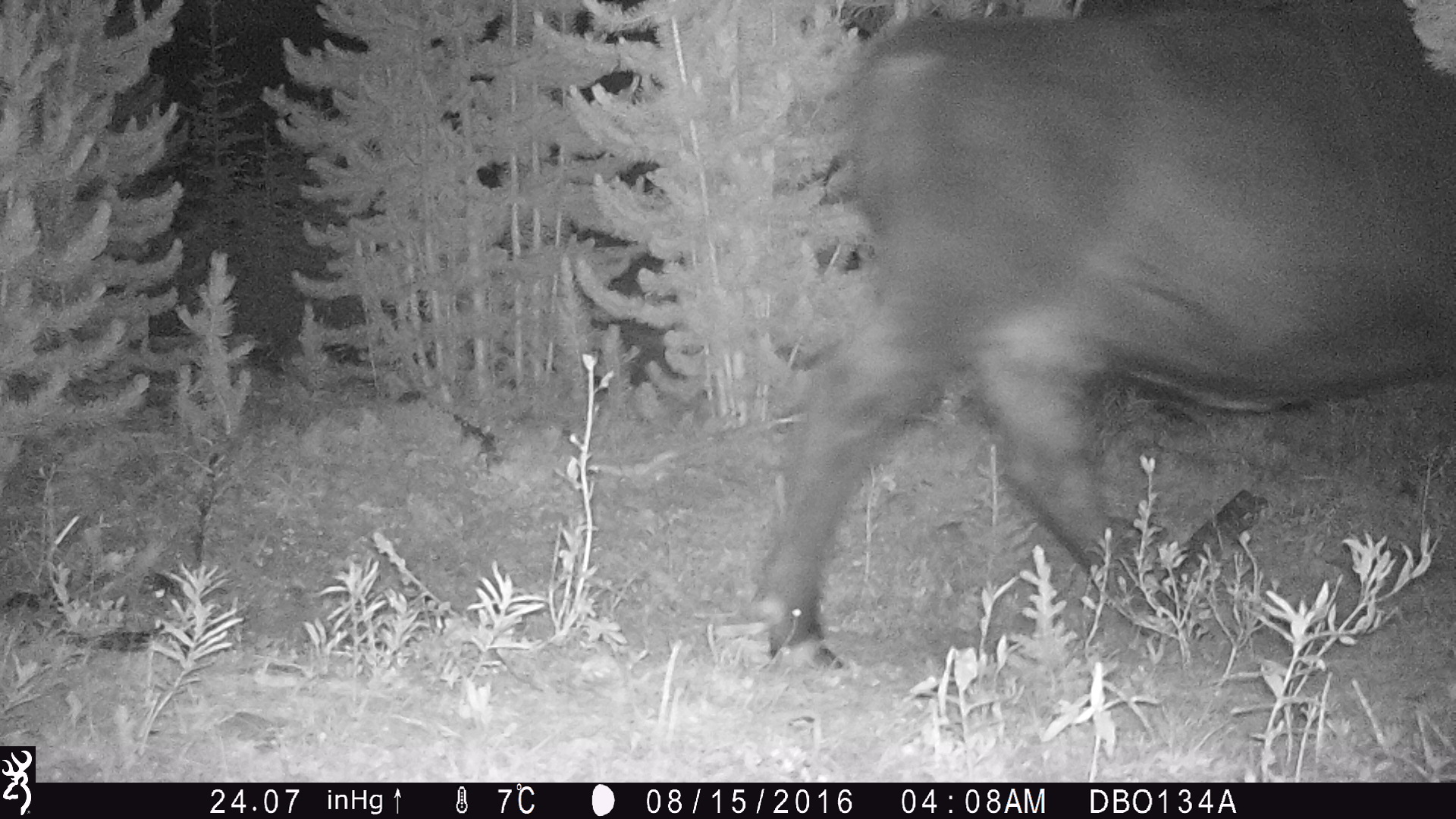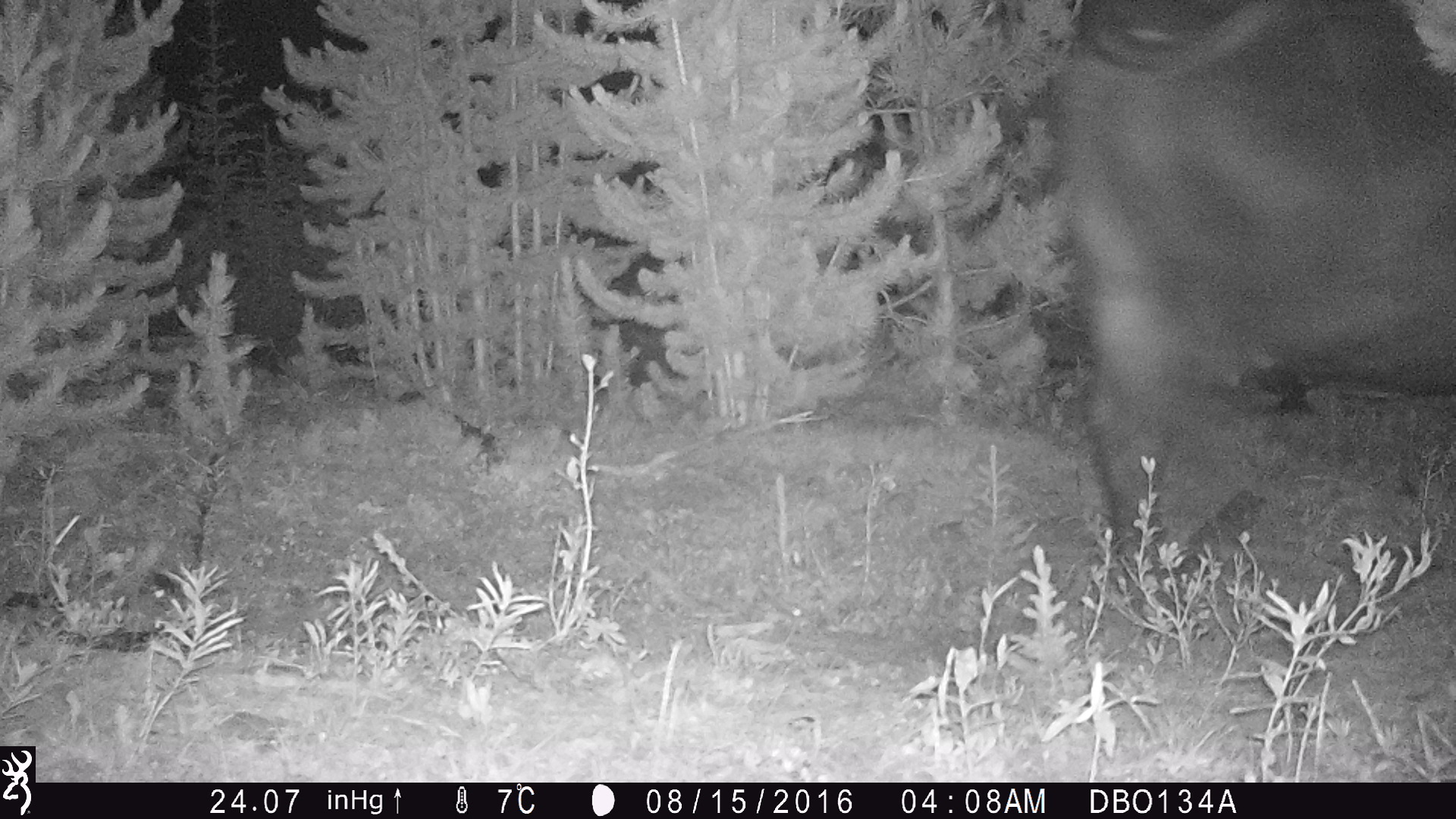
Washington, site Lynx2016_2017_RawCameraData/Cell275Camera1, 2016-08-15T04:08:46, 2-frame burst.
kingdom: Animalia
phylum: Chordata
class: Mammalia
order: Artiodactyla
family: Bovidae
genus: Bos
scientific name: Bos taurus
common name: domestic cattle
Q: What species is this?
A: Domestic cattle (Bos taurus).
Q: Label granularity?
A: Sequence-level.